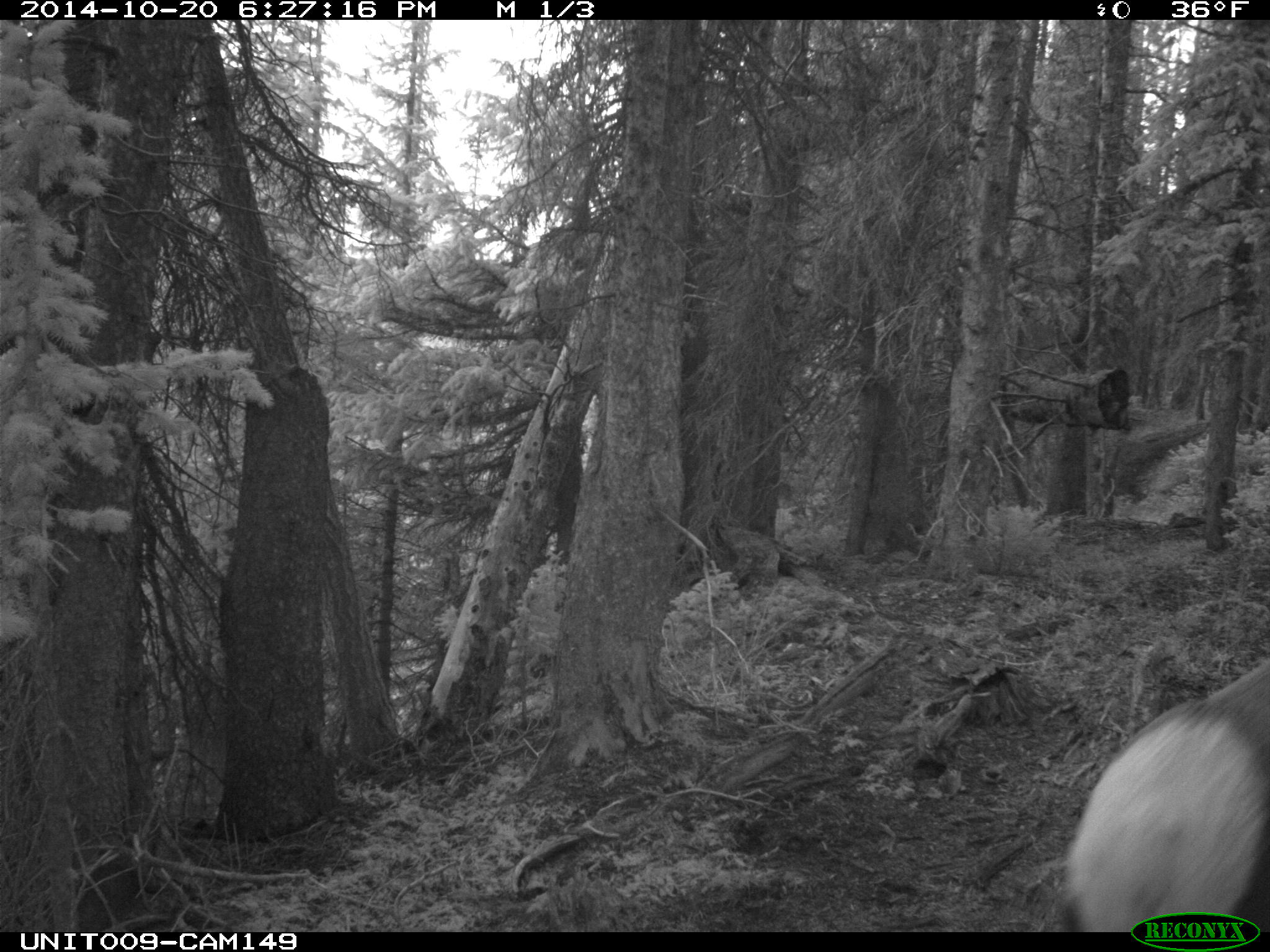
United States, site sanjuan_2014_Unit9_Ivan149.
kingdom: Animalia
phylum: Chordata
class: Mammalia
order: Artiodactyla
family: Cervidae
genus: Cervus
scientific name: Cervus elaphus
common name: red deer